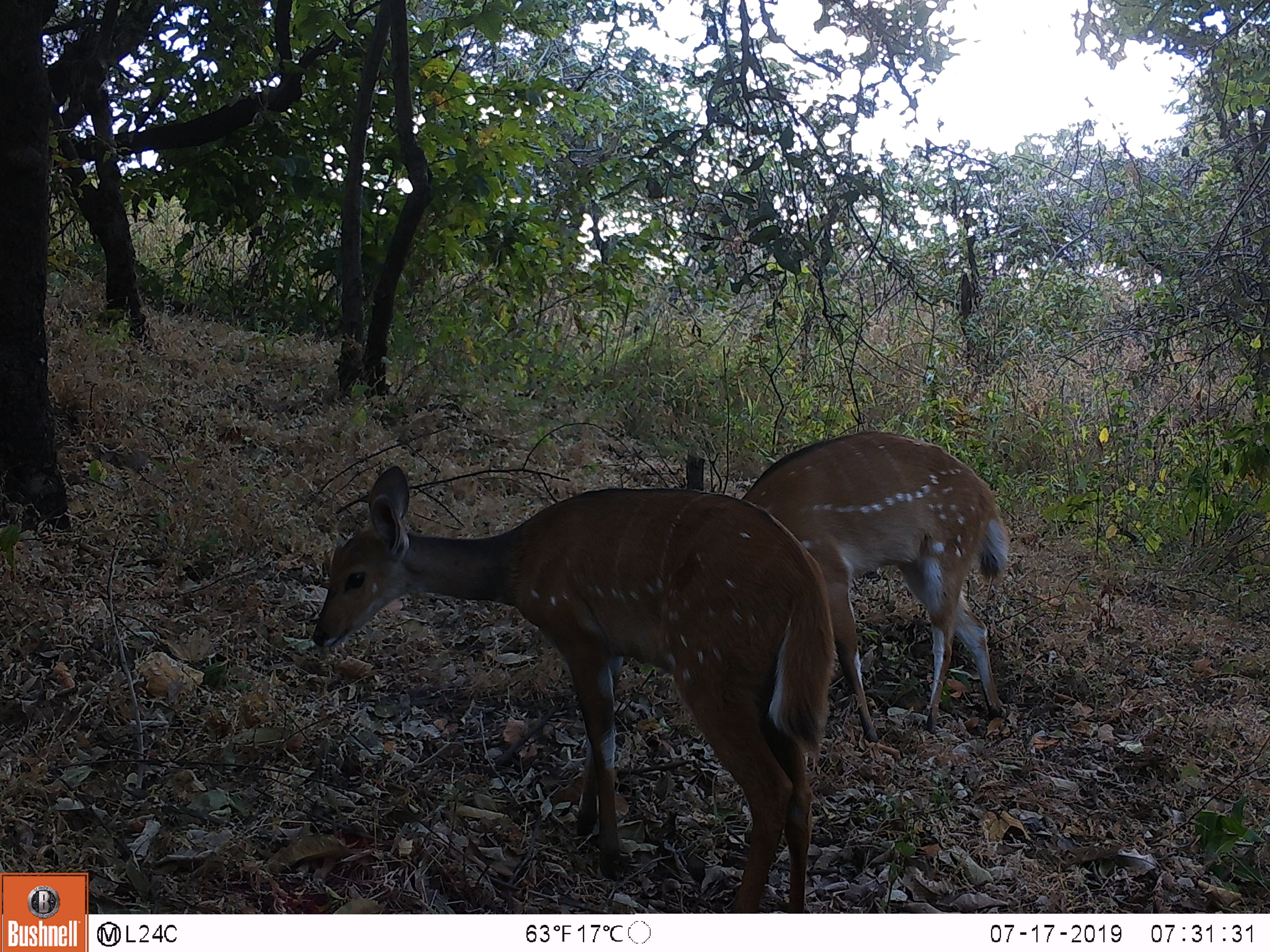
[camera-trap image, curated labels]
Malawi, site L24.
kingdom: Animalia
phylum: Chordata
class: Mammalia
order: Artiodactyla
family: Bovidae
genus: Tragelaphus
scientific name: Tragelaphus sylvaticus sylvaticus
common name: cape bushbuck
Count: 2.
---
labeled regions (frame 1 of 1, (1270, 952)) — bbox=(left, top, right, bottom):
cape bushbuck: bbox=(307, 456, 833, 907); bbox=(684, 422, 1033, 743)